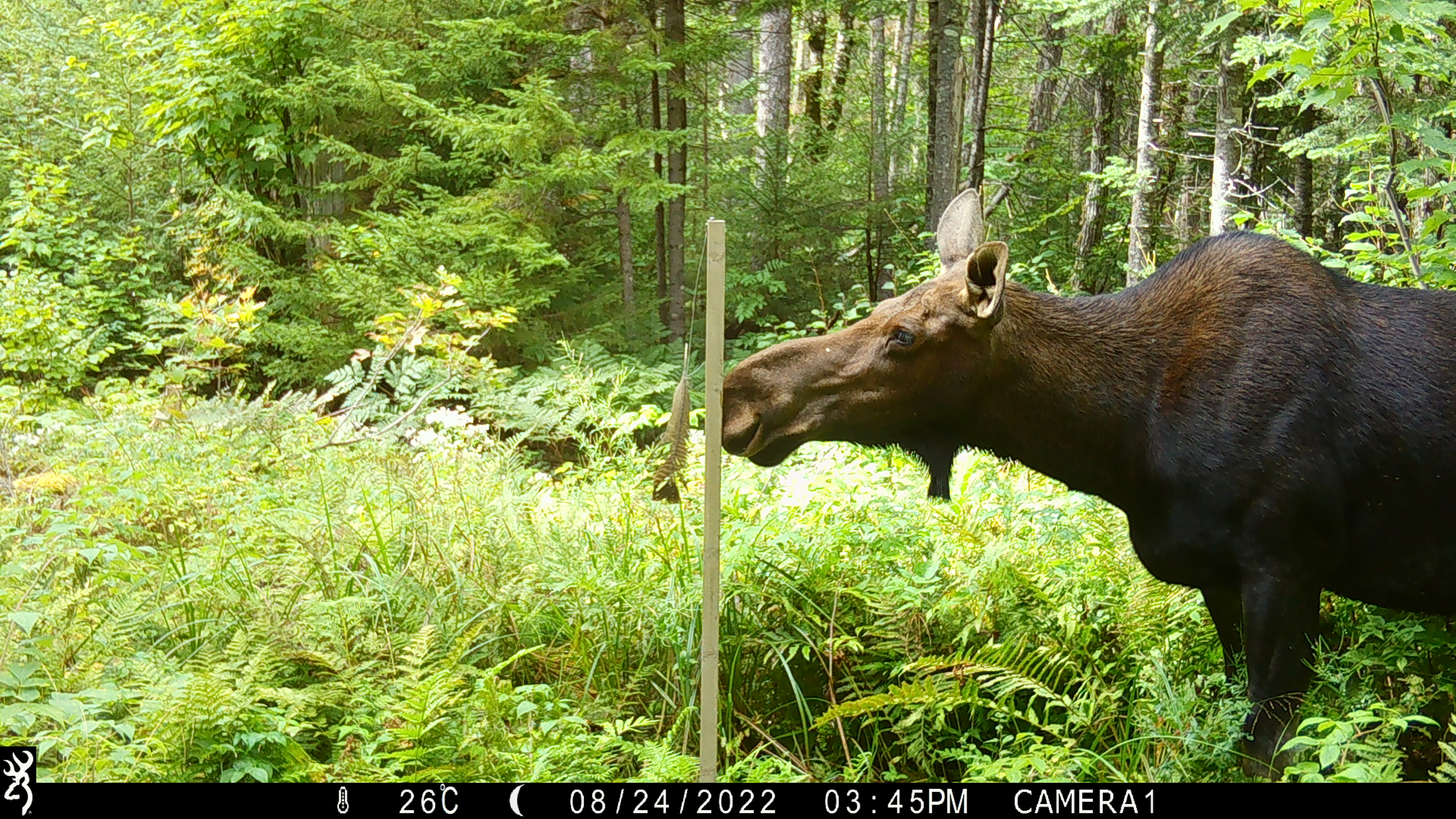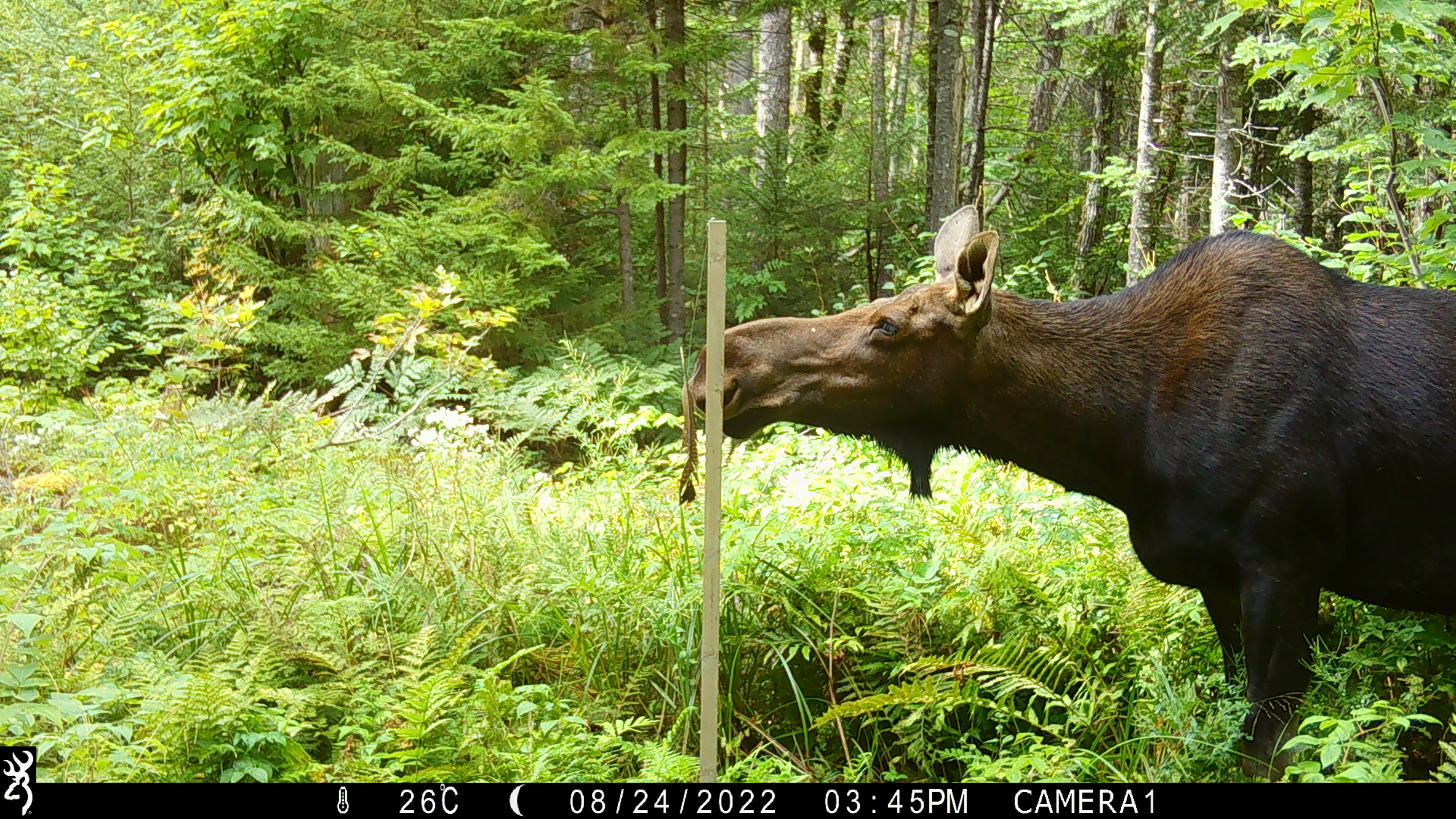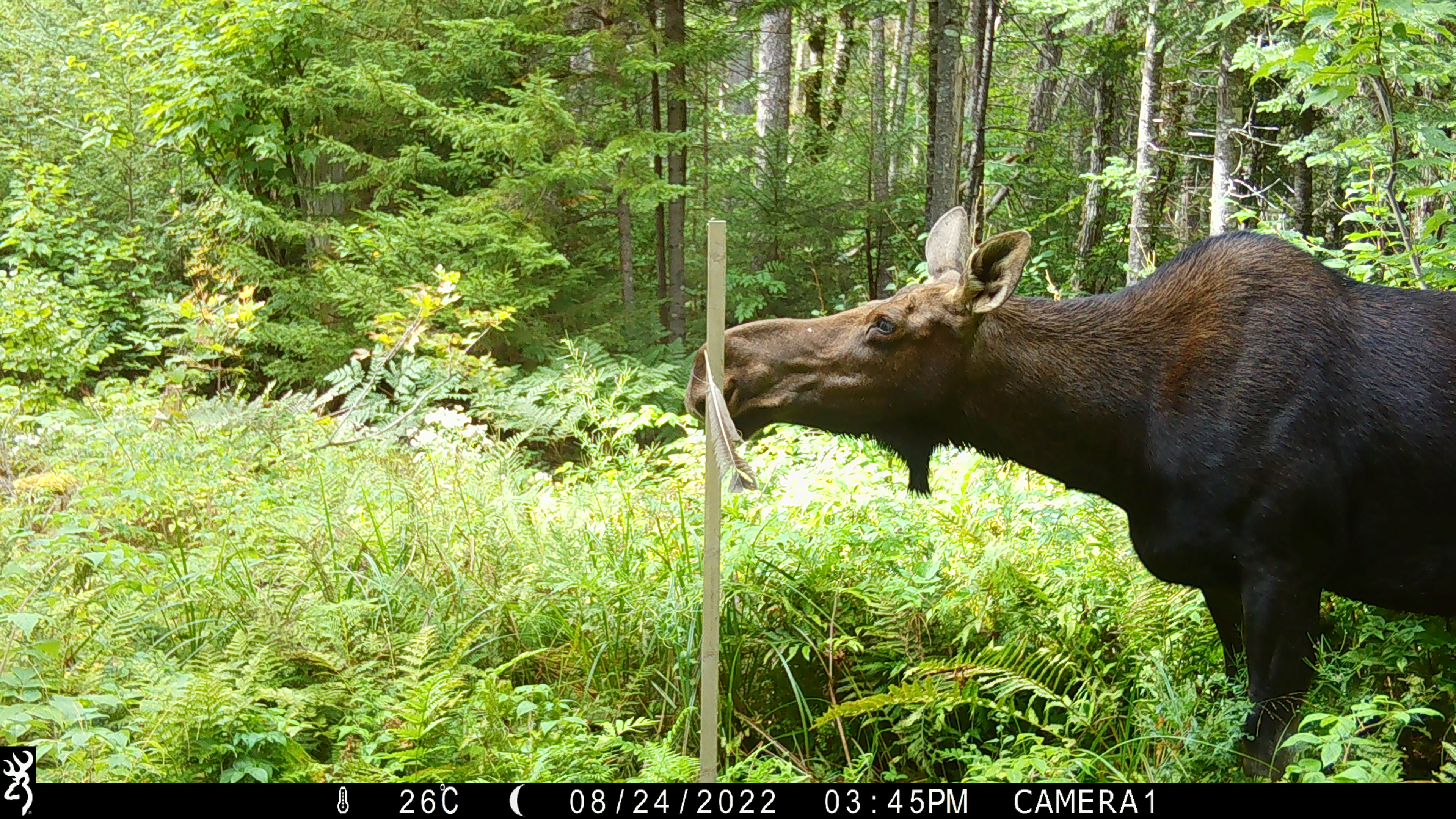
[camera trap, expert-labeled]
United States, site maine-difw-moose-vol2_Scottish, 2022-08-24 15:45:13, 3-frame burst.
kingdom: Animalia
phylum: Chordata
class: Mammalia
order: Artiodactyla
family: Cervidae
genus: Alces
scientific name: Alces alces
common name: moose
Moose (Alces alces).